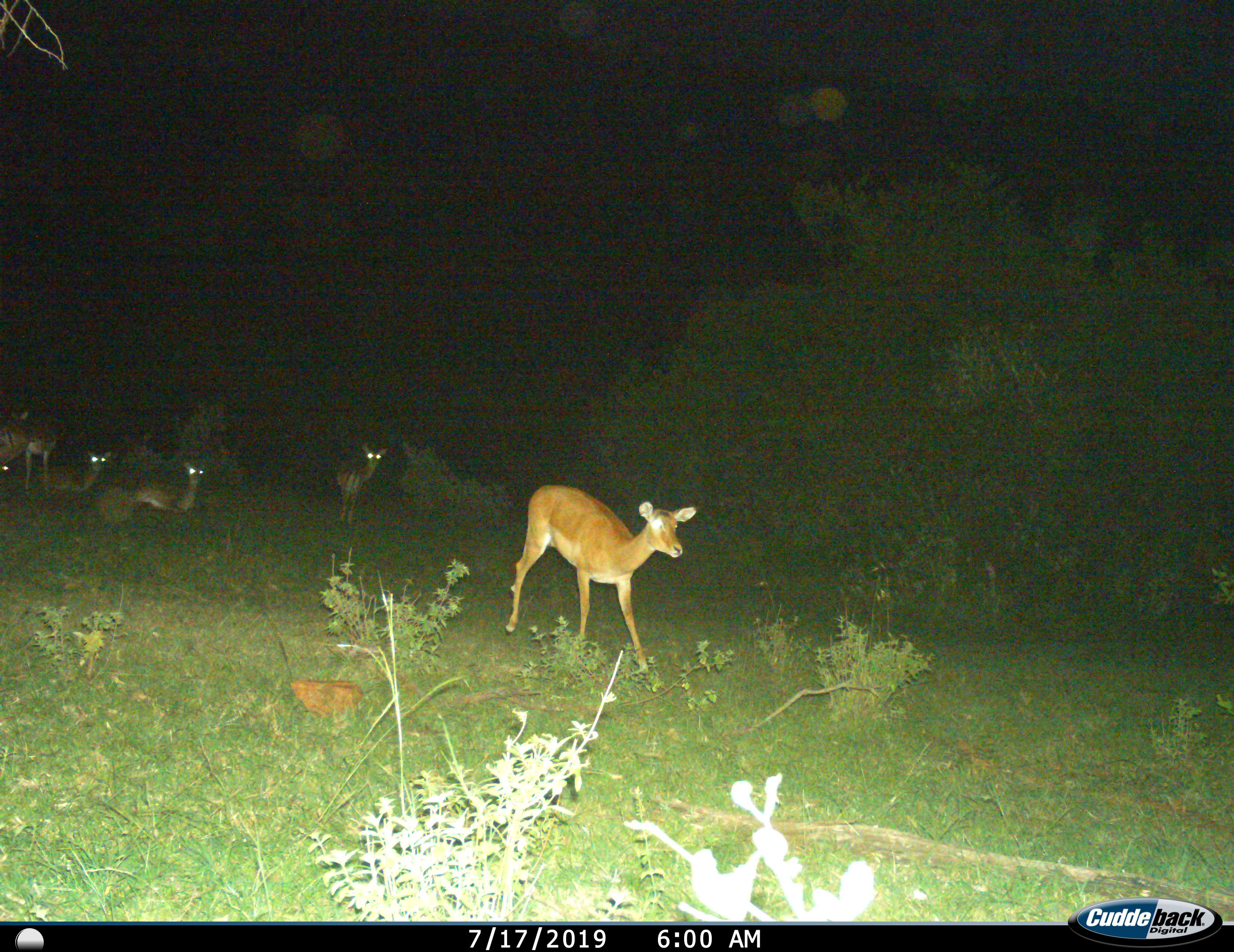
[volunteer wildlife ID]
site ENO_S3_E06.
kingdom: Animalia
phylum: Chordata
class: Mammalia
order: Artiodactyla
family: Bovidae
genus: Aepyceros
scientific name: Aepyceros melampus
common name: impala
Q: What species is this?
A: Impala (Aepyceros melampus).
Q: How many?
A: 6.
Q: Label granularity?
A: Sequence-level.